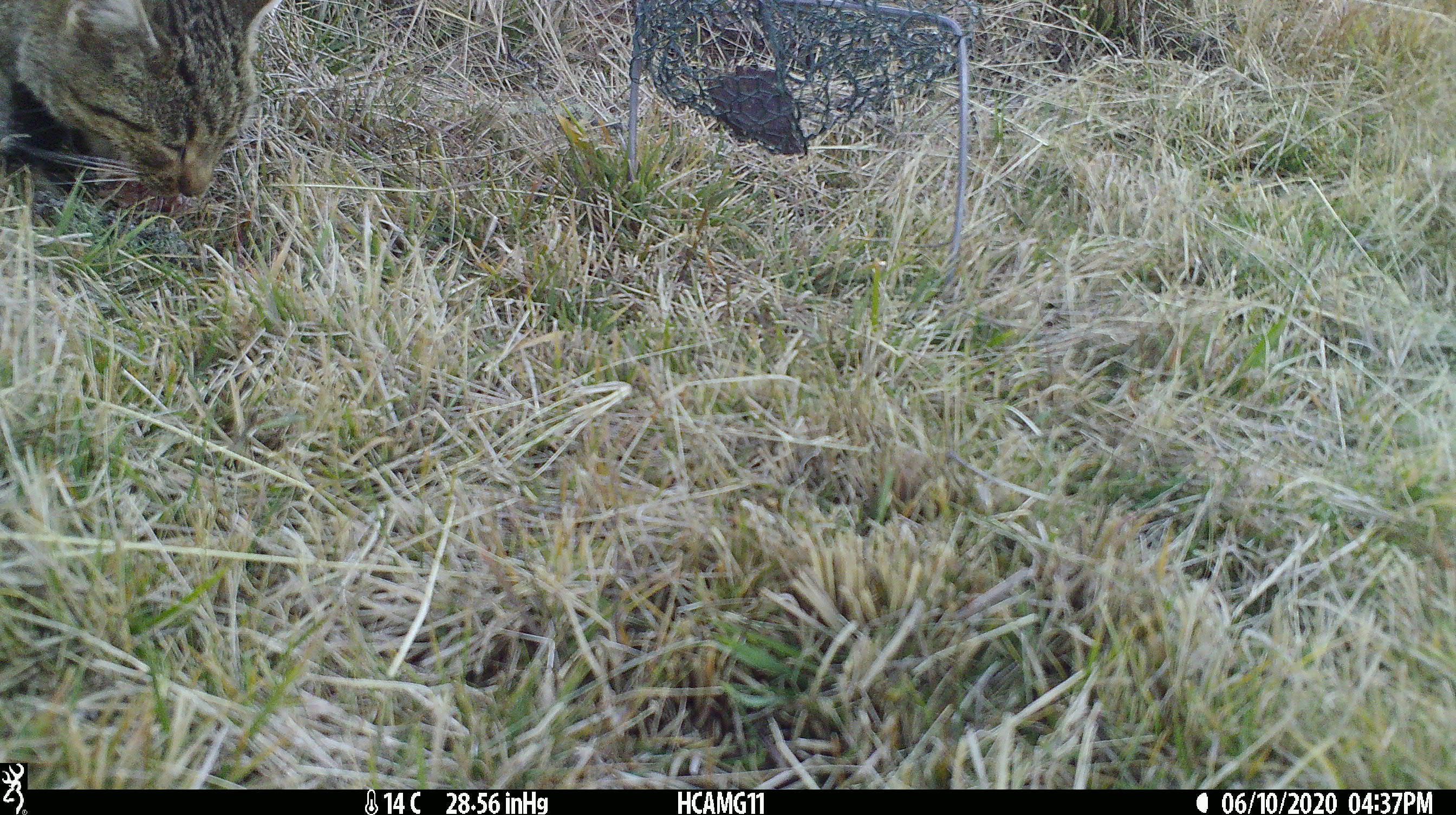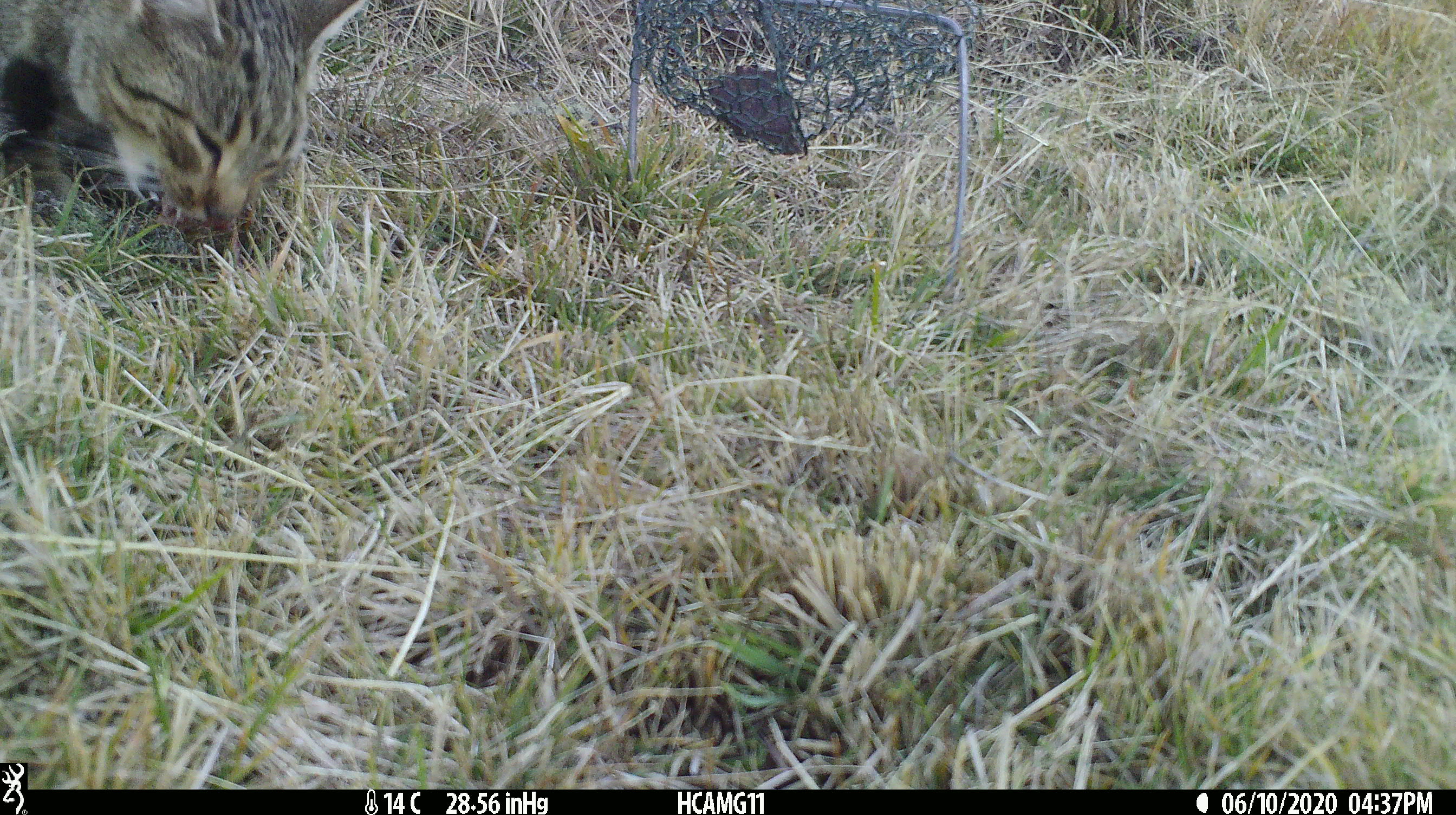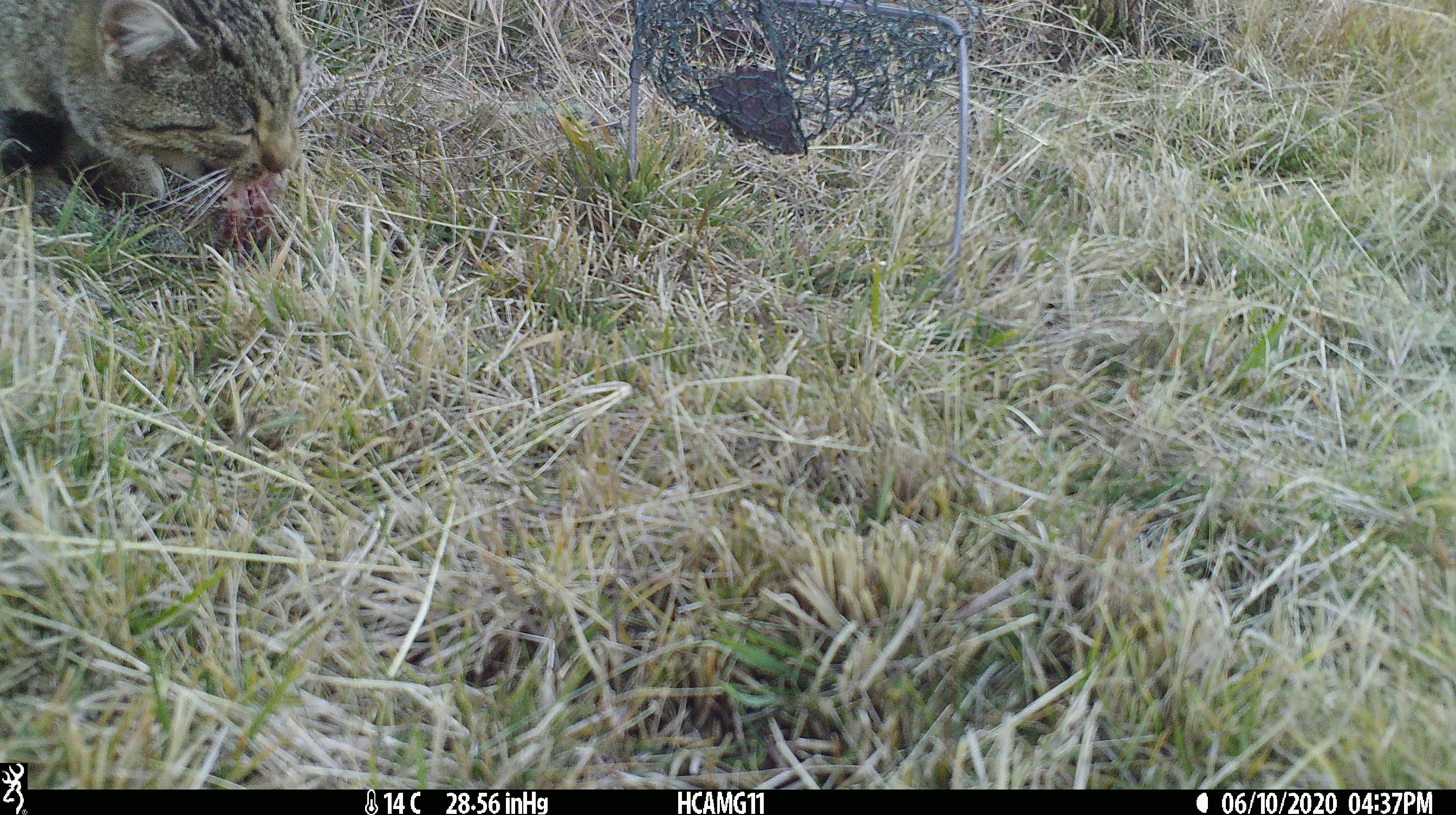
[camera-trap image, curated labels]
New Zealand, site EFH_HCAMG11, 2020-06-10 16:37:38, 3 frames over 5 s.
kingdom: Animalia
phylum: Chordata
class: Mammalia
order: Carnivora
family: Felidae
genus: Felis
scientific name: Felis catus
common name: domestic cat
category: cat